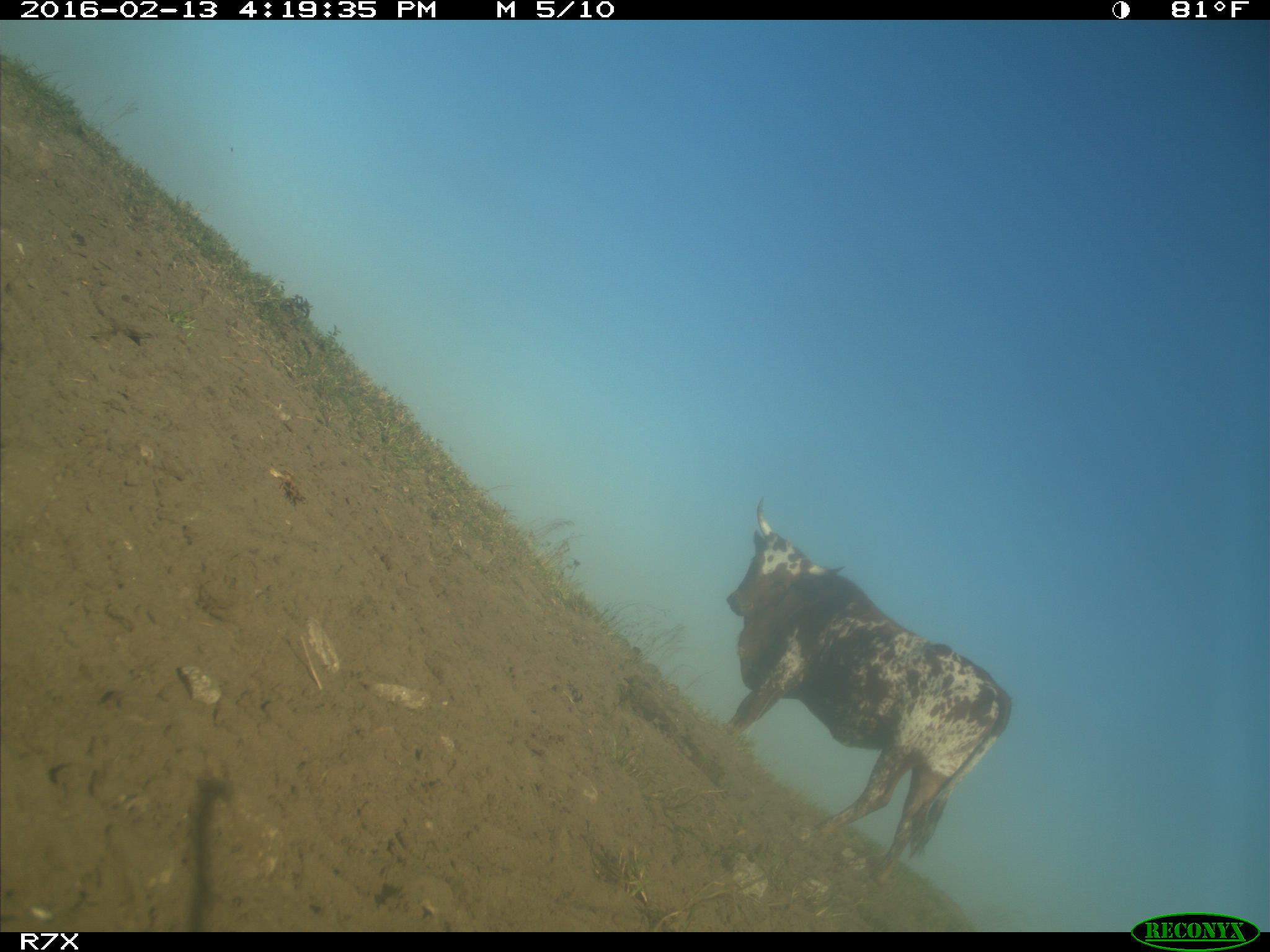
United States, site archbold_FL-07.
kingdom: Animalia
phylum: Chordata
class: Mammalia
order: Artiodactyla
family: Bovidae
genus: Bos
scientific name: Bos taurus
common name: domestic cow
Bos taurus (domestic cow).